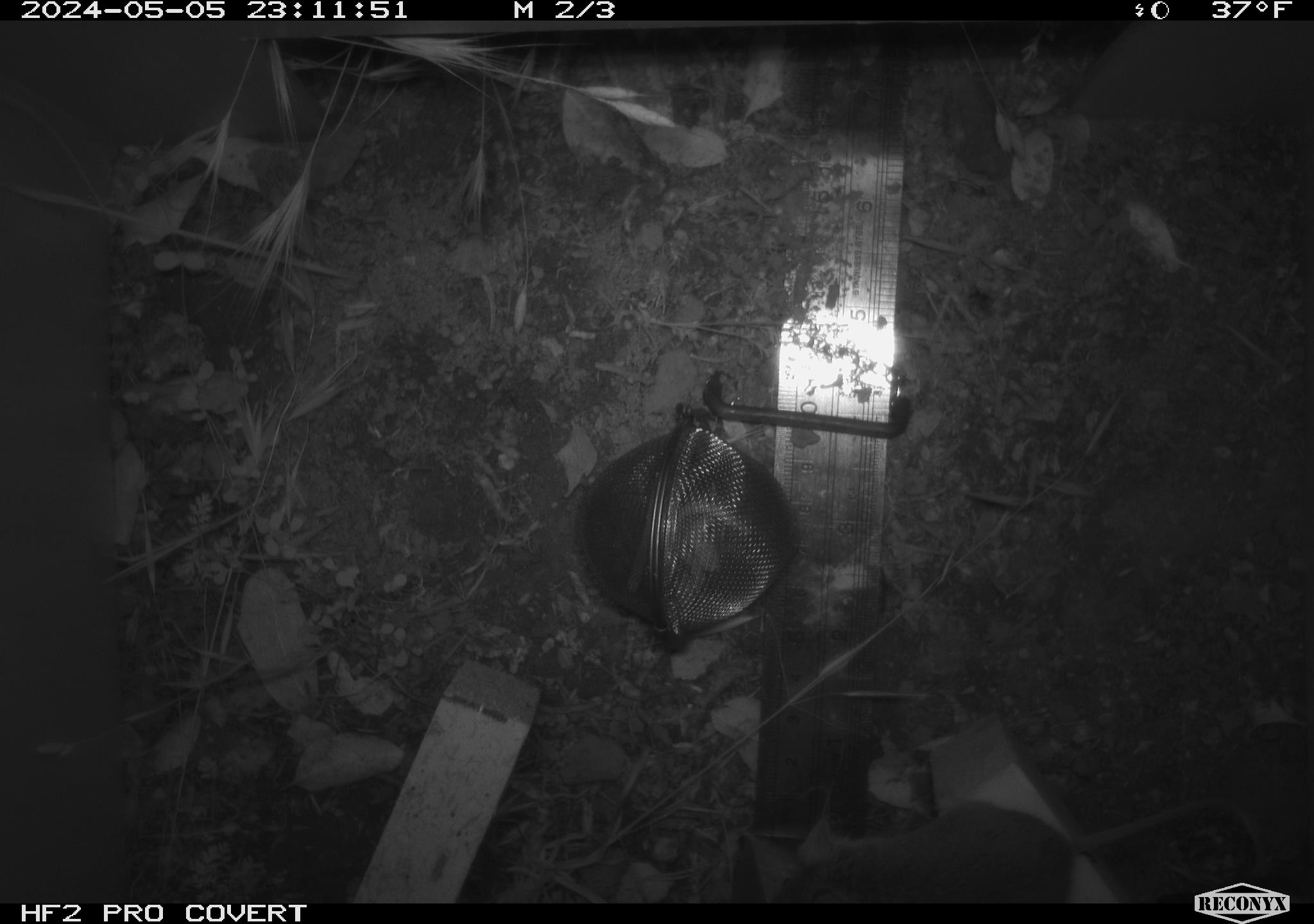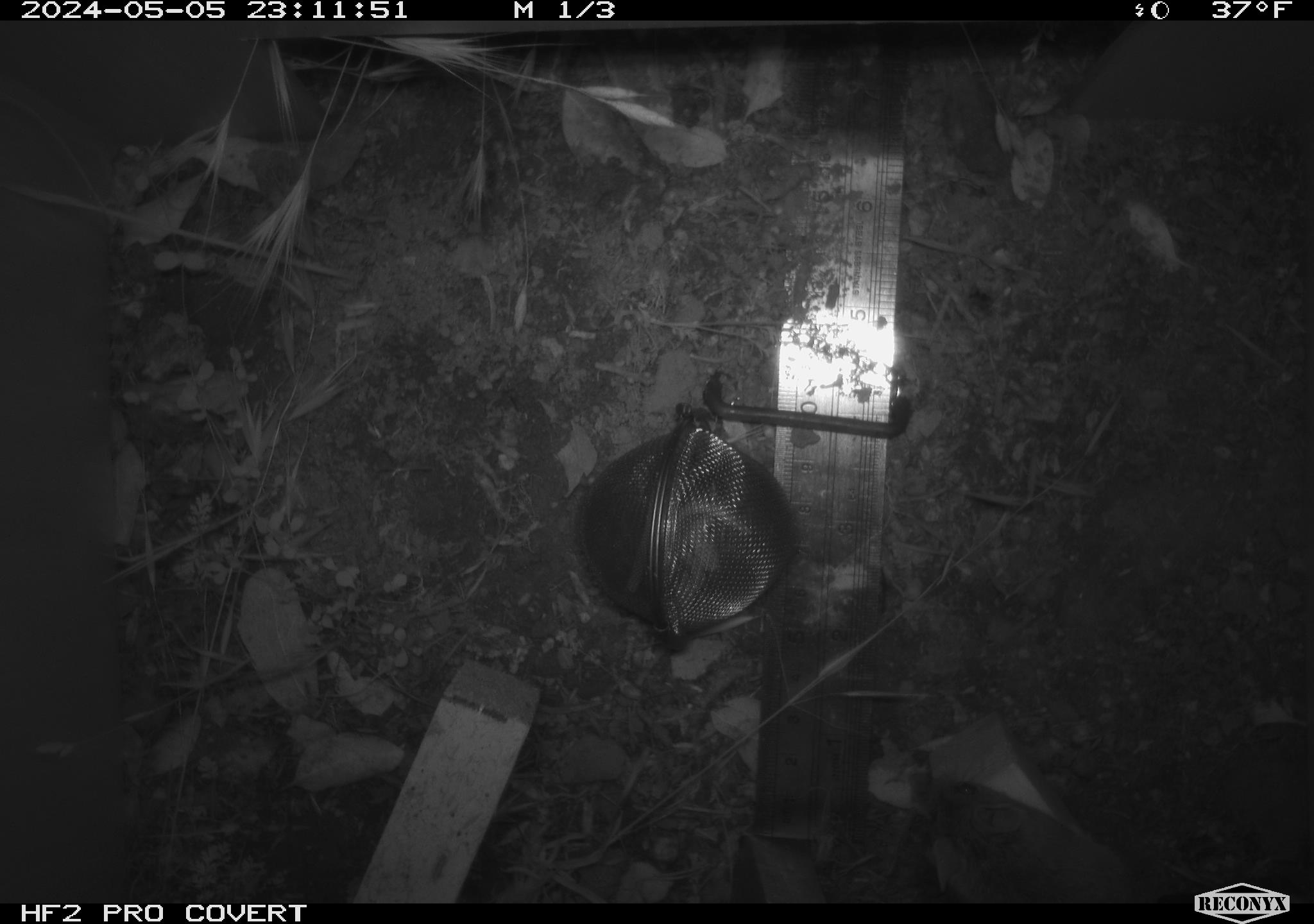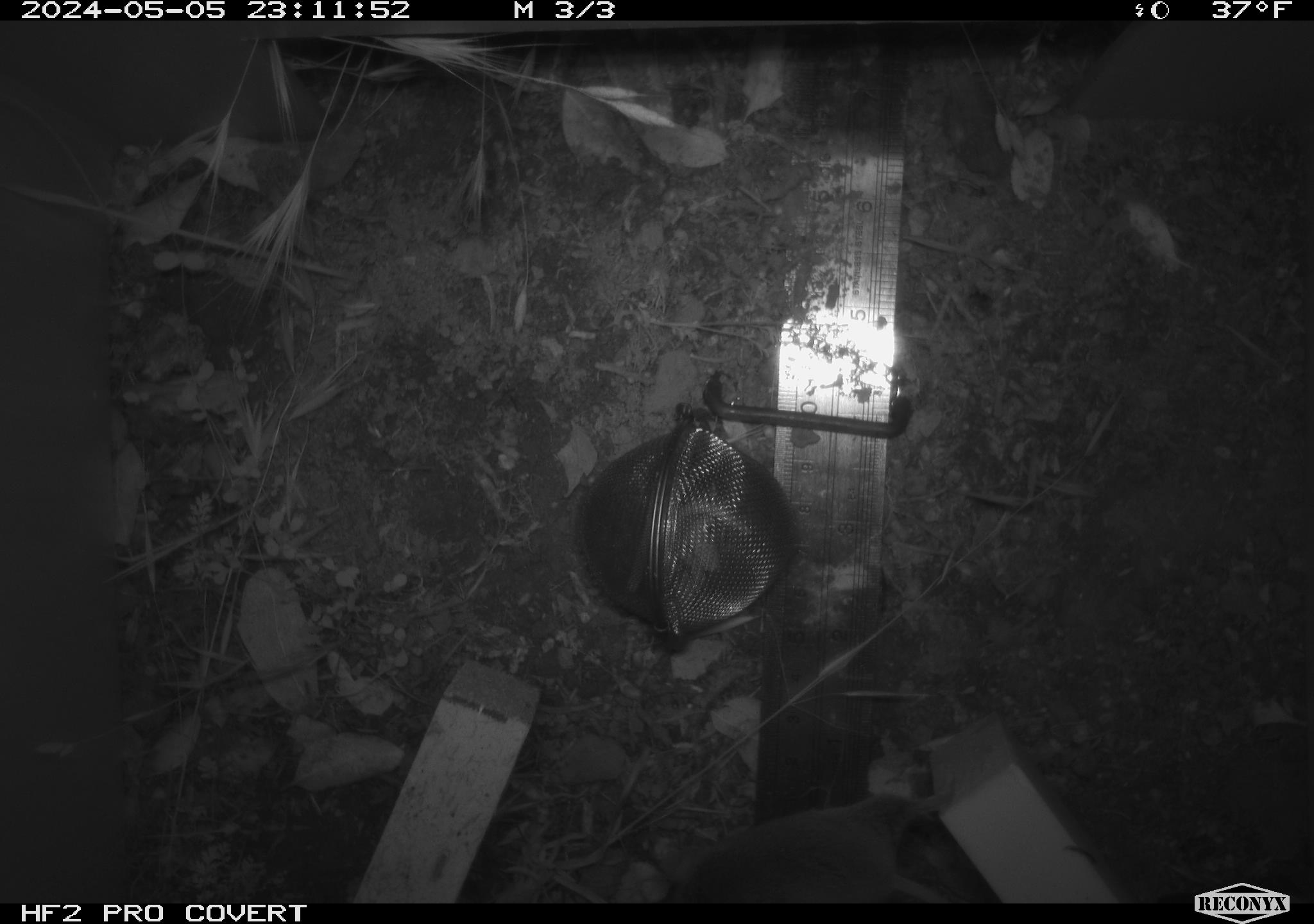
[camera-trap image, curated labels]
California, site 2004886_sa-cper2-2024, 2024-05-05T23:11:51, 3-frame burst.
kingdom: Animalia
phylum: Chordata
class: Mammalia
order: Rodentia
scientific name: Rodentia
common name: rodent